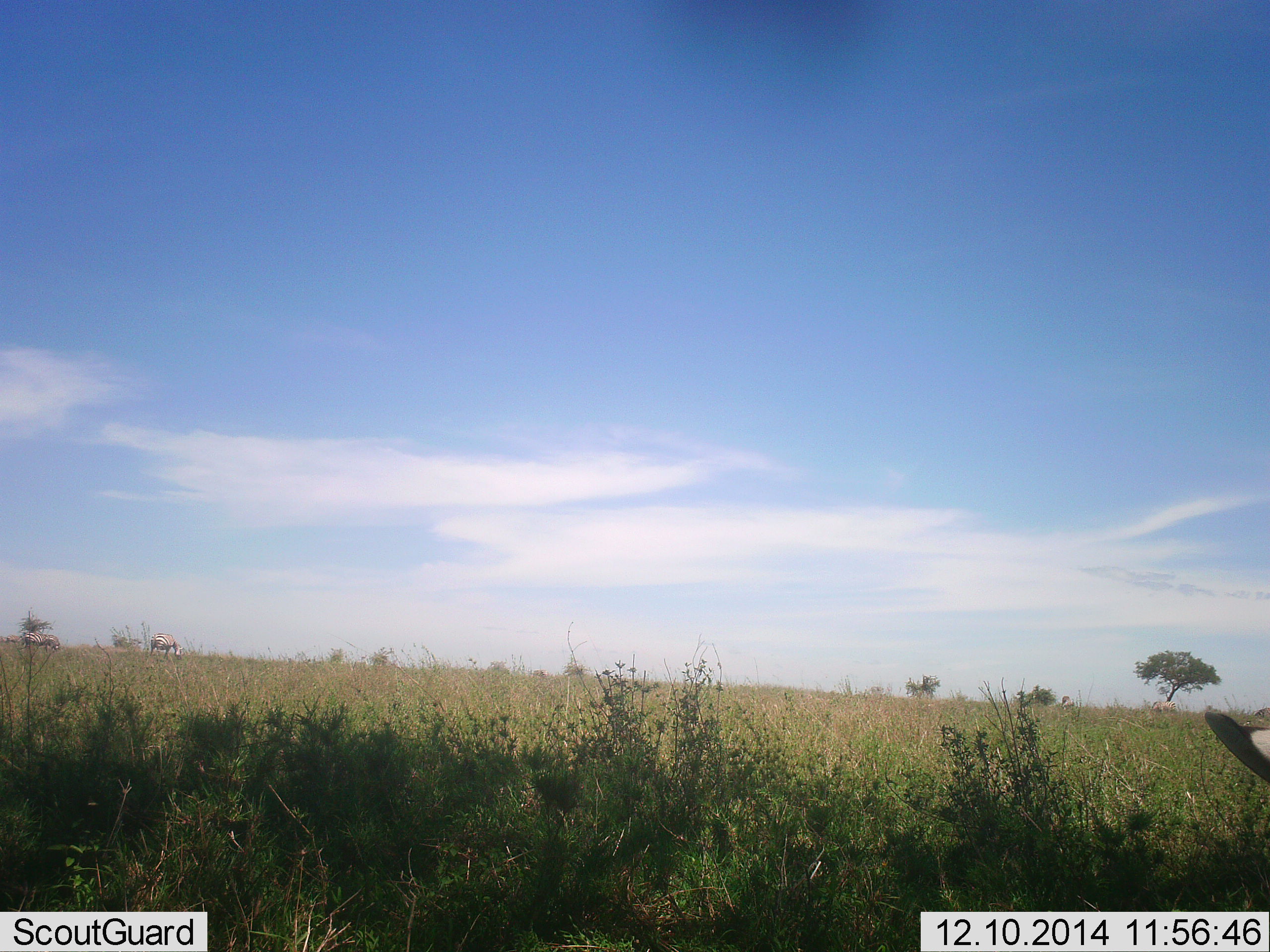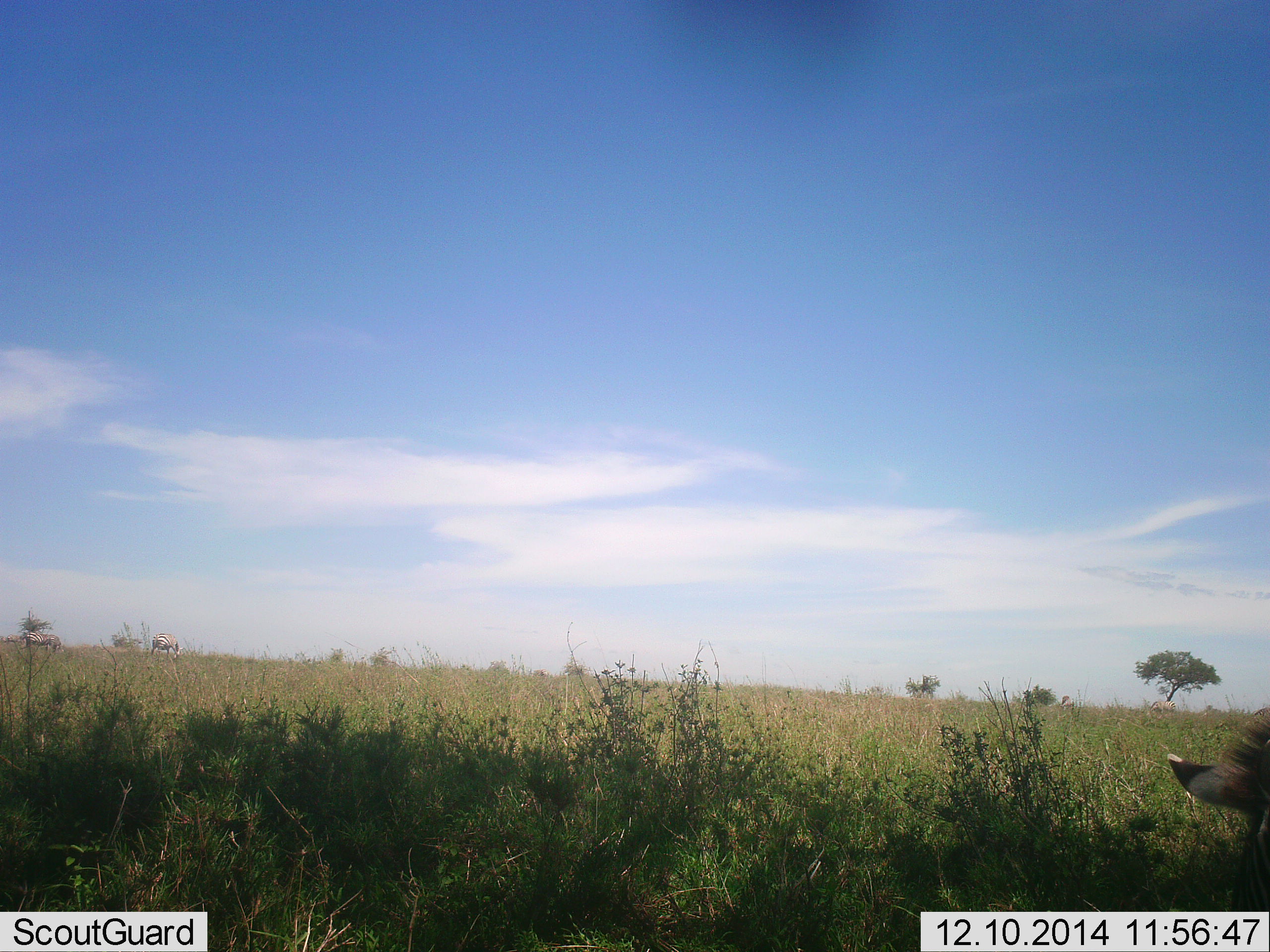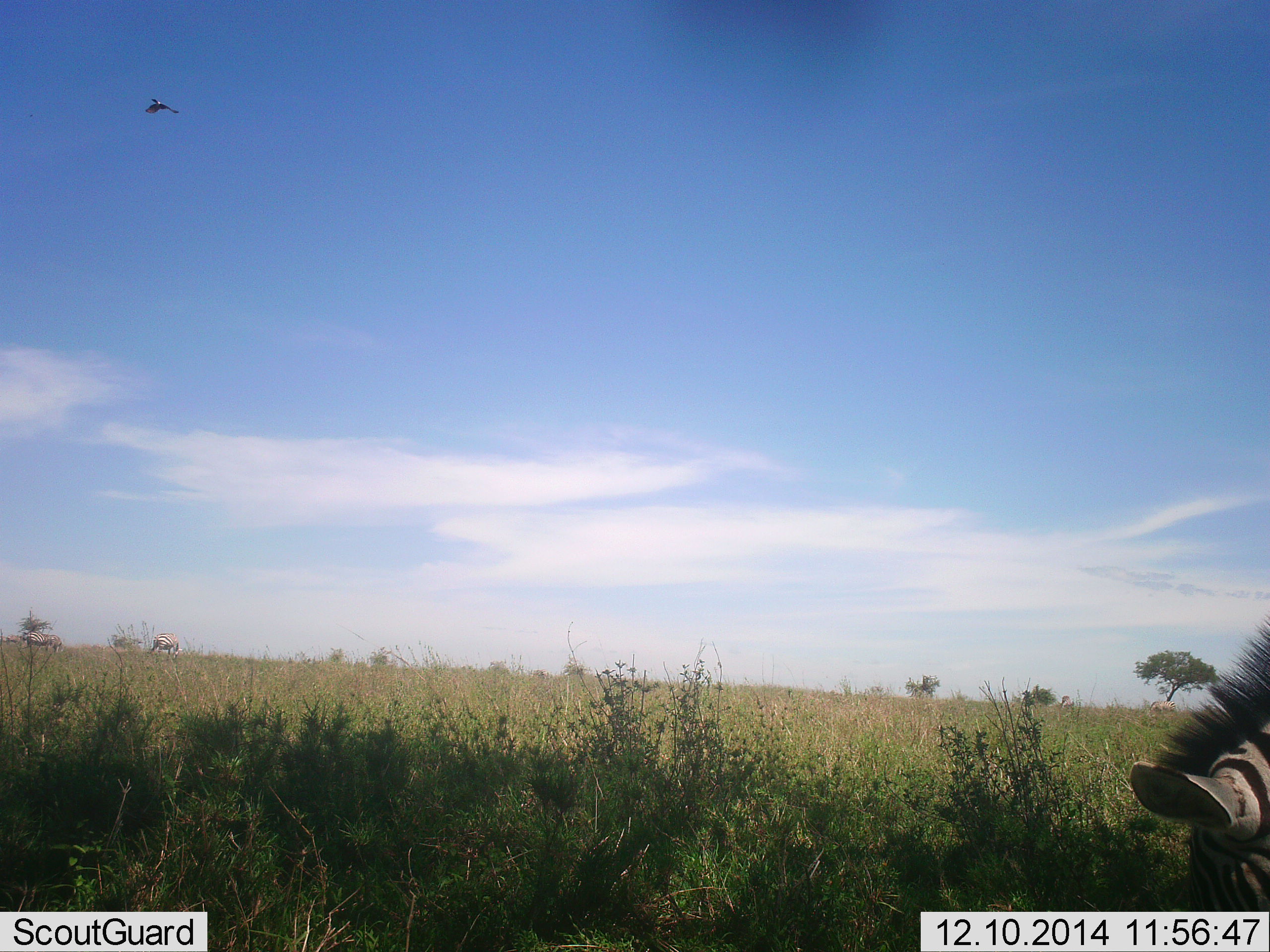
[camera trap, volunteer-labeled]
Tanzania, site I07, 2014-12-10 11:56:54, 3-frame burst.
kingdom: Animalia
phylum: Chordata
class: Mammalia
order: Perissodactyla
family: Equidae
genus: Equus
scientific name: Equus quagga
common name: plains zebra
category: zebra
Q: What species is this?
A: Zebra (plains zebra) (Equus quagga).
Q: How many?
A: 1.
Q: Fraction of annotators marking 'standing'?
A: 27%.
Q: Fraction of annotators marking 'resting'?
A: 0%.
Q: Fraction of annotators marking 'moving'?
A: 18%.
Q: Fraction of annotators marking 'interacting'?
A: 0%.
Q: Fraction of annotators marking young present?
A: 0%.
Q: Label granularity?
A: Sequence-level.